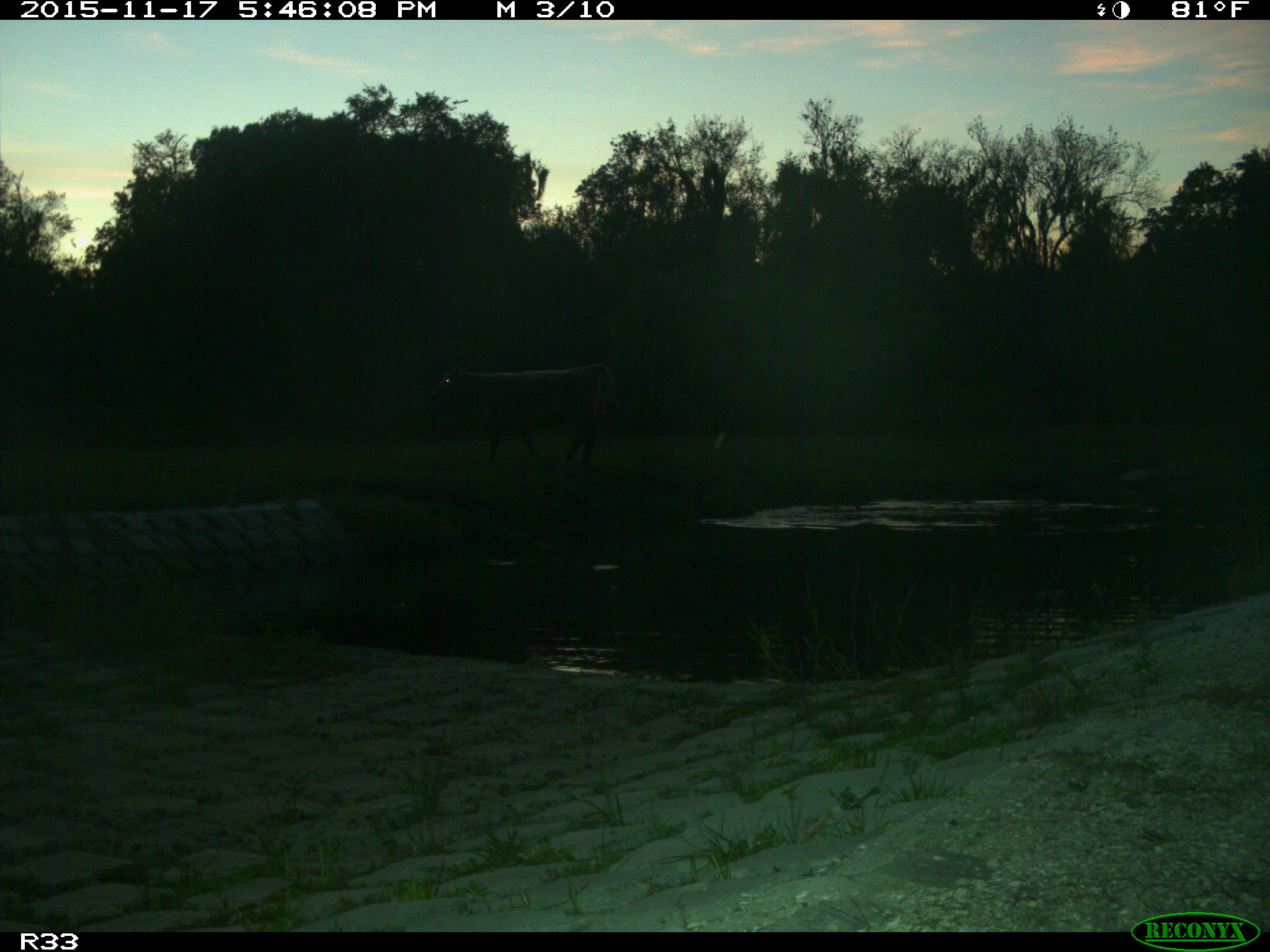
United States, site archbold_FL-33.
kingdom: Animalia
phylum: Chordata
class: Mammalia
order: Artiodactyla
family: Bovidae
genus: Bos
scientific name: Bos taurus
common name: domestic cow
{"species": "Bos taurus (domestic cow)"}